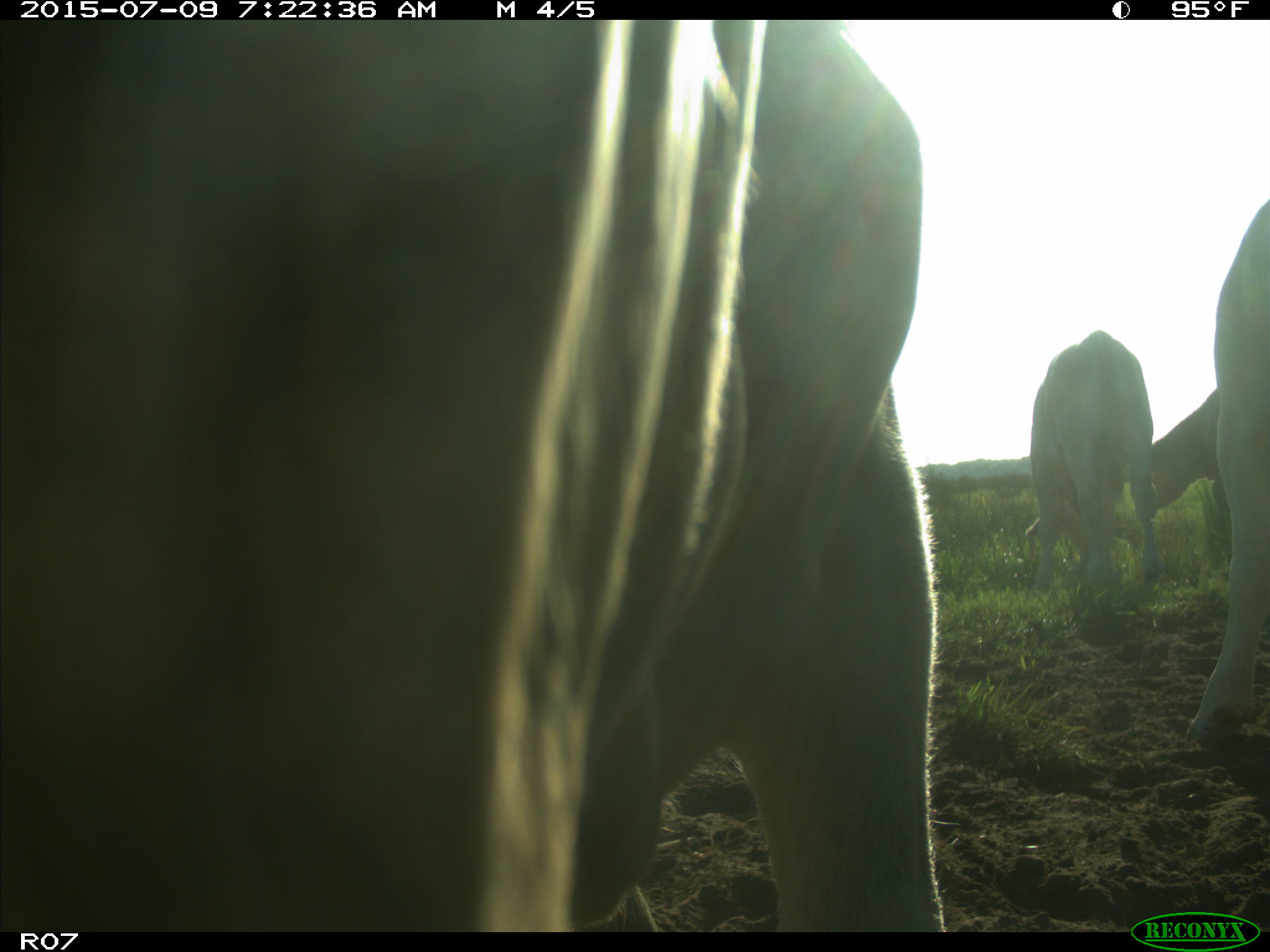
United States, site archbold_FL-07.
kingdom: Animalia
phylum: Chordata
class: Mammalia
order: Artiodactyla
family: Bovidae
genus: Bos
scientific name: Bos taurus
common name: domestic cow